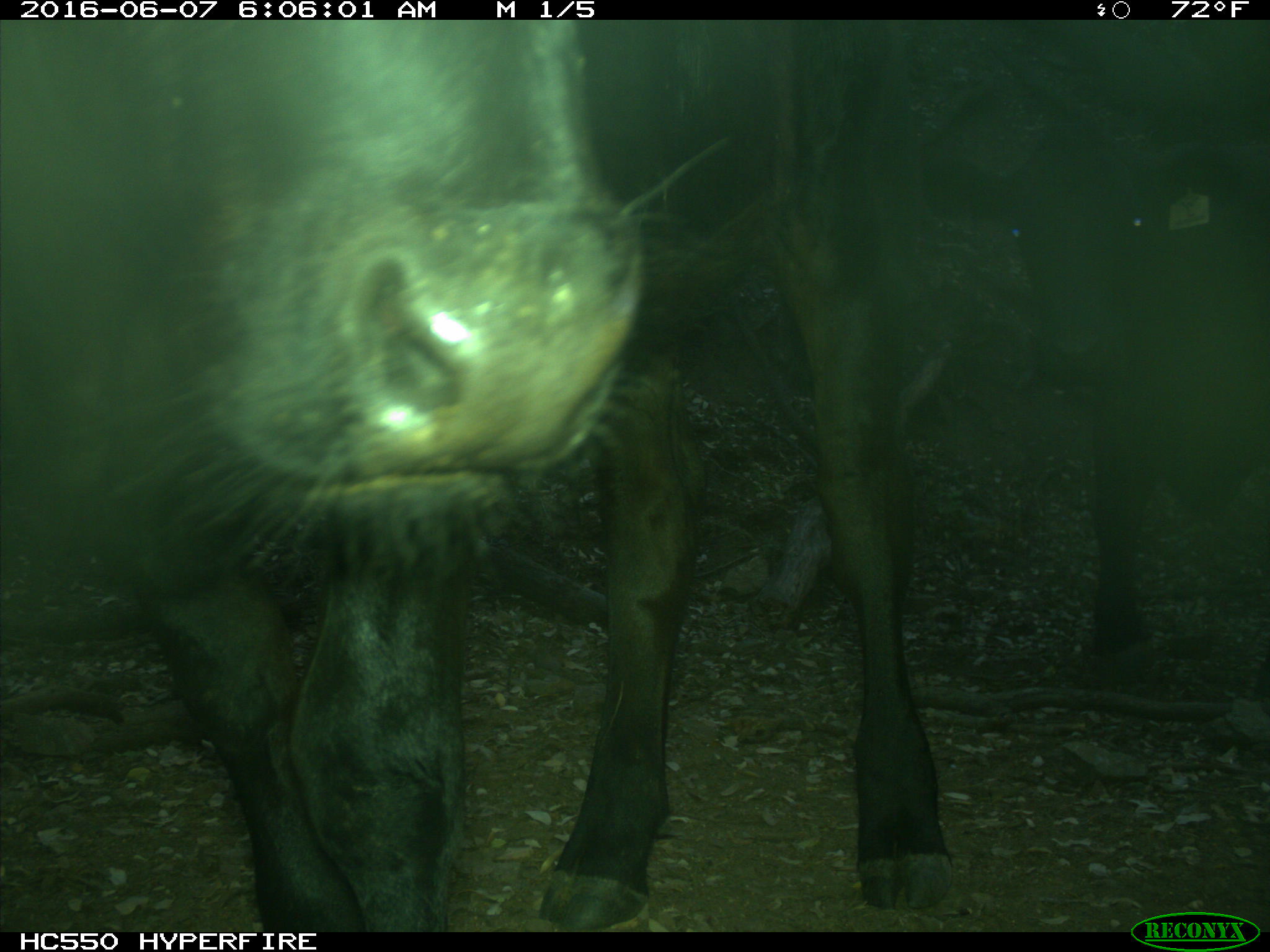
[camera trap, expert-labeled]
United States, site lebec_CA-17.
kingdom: Animalia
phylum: Chordata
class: Mammalia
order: Artiodactyla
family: Bovidae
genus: Bos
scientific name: Bos taurus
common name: domestic cow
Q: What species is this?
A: Bos taurus (domestic cow).